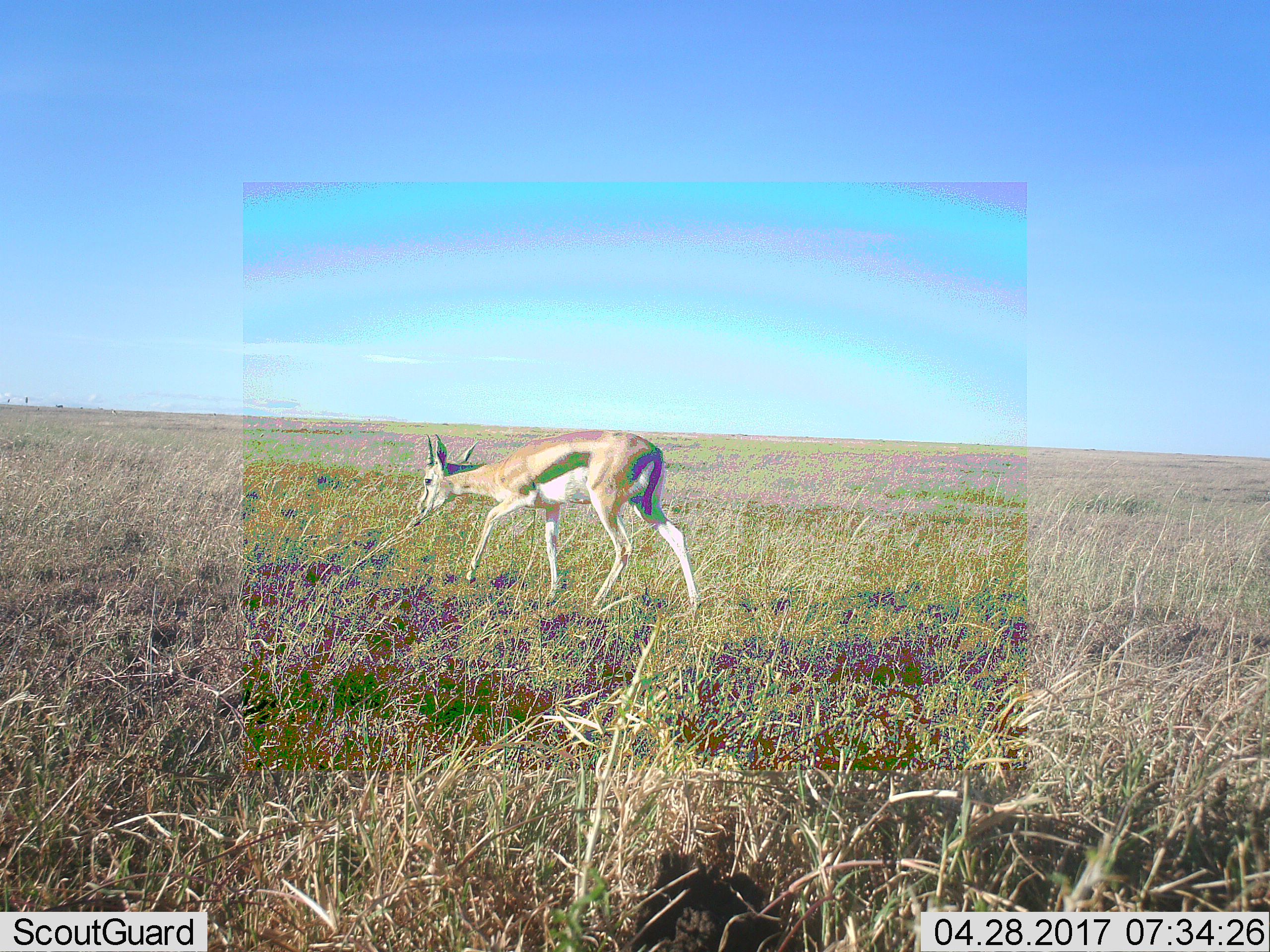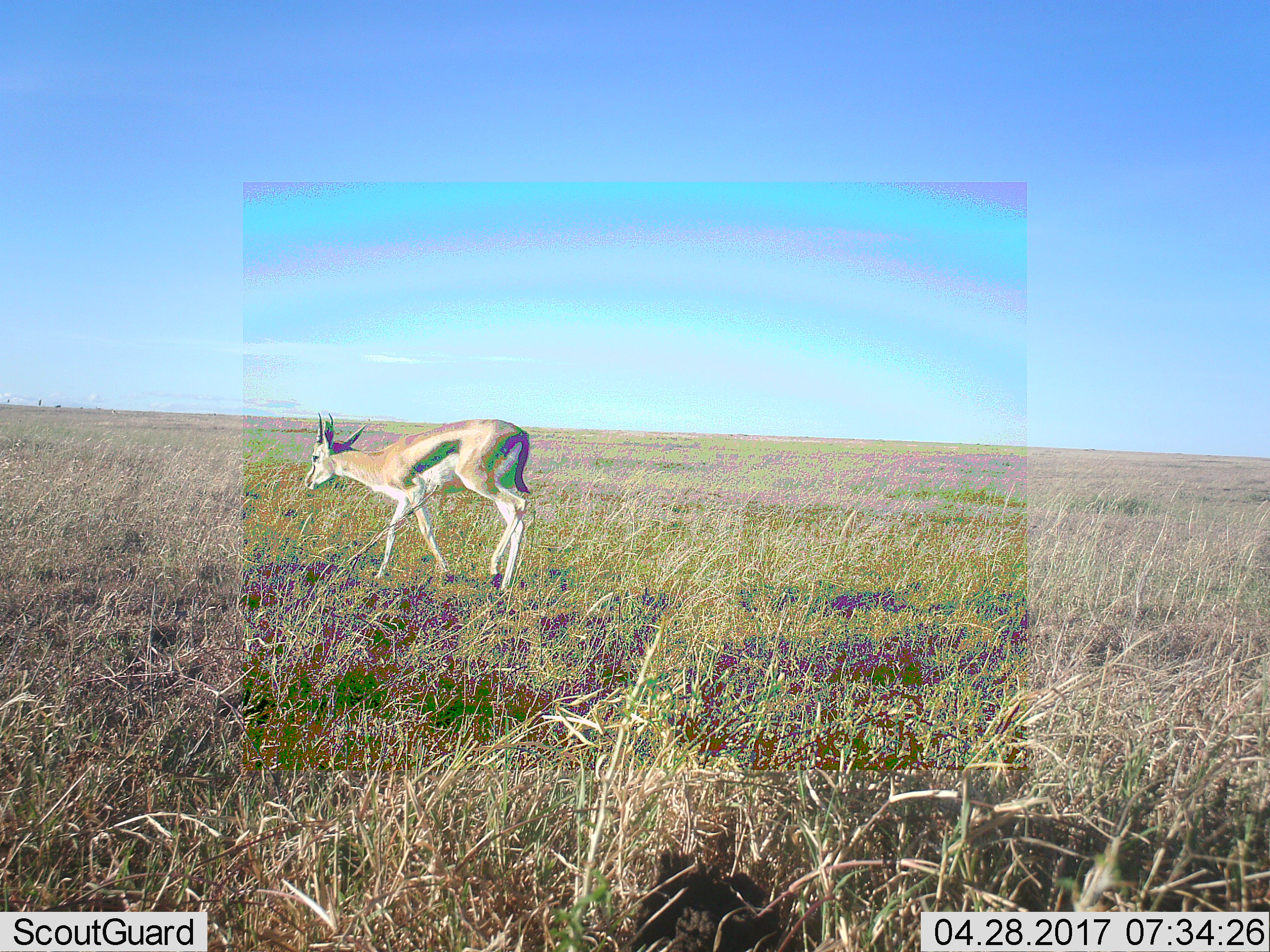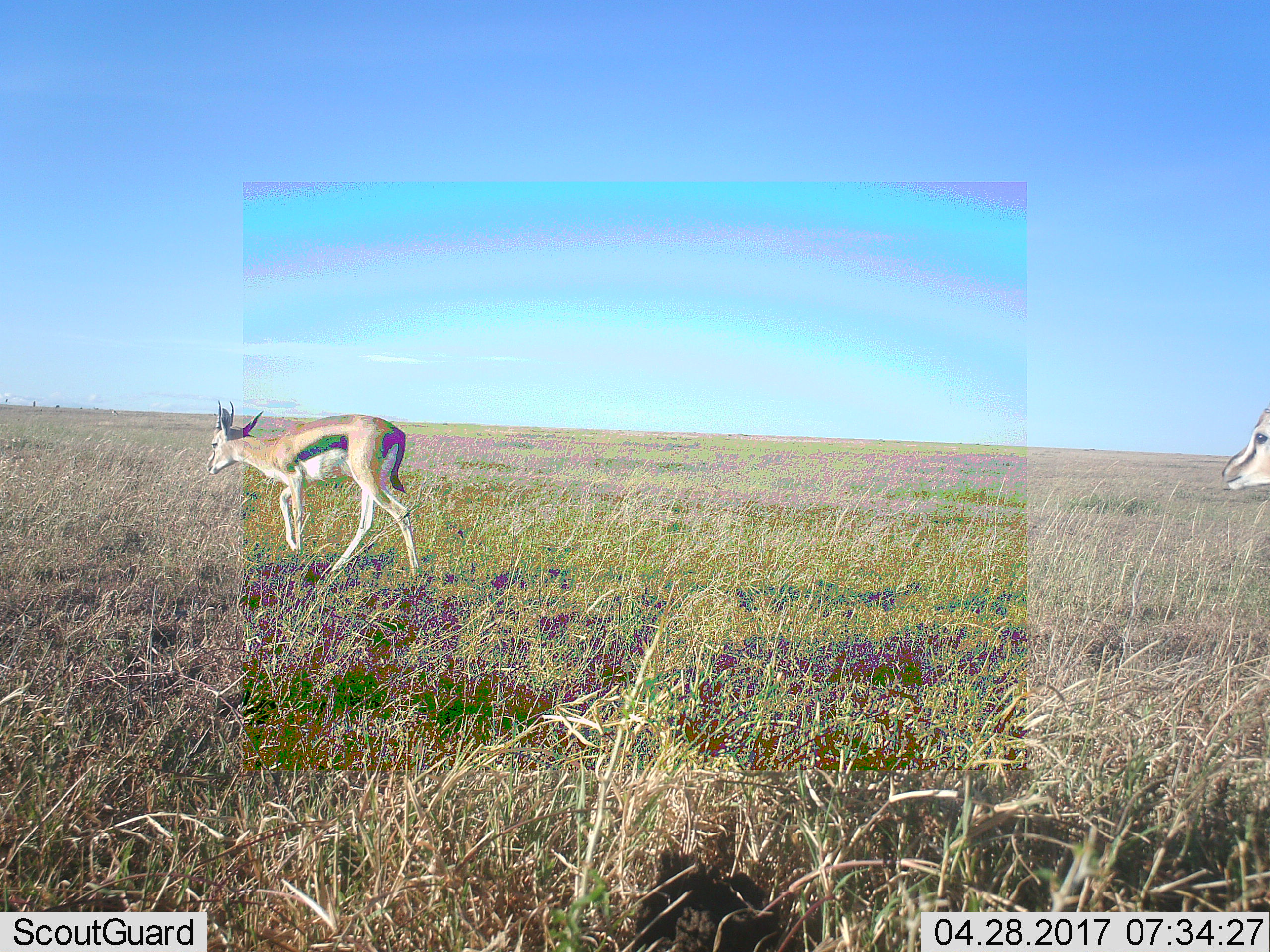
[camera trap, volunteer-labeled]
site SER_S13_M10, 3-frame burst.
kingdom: Animalia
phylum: Chordata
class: Mammalia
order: Artiodactyla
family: Bovidae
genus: Eudorcas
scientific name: Eudorcas thomsonii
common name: thomson's gazelle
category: gazellethomsons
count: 1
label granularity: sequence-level